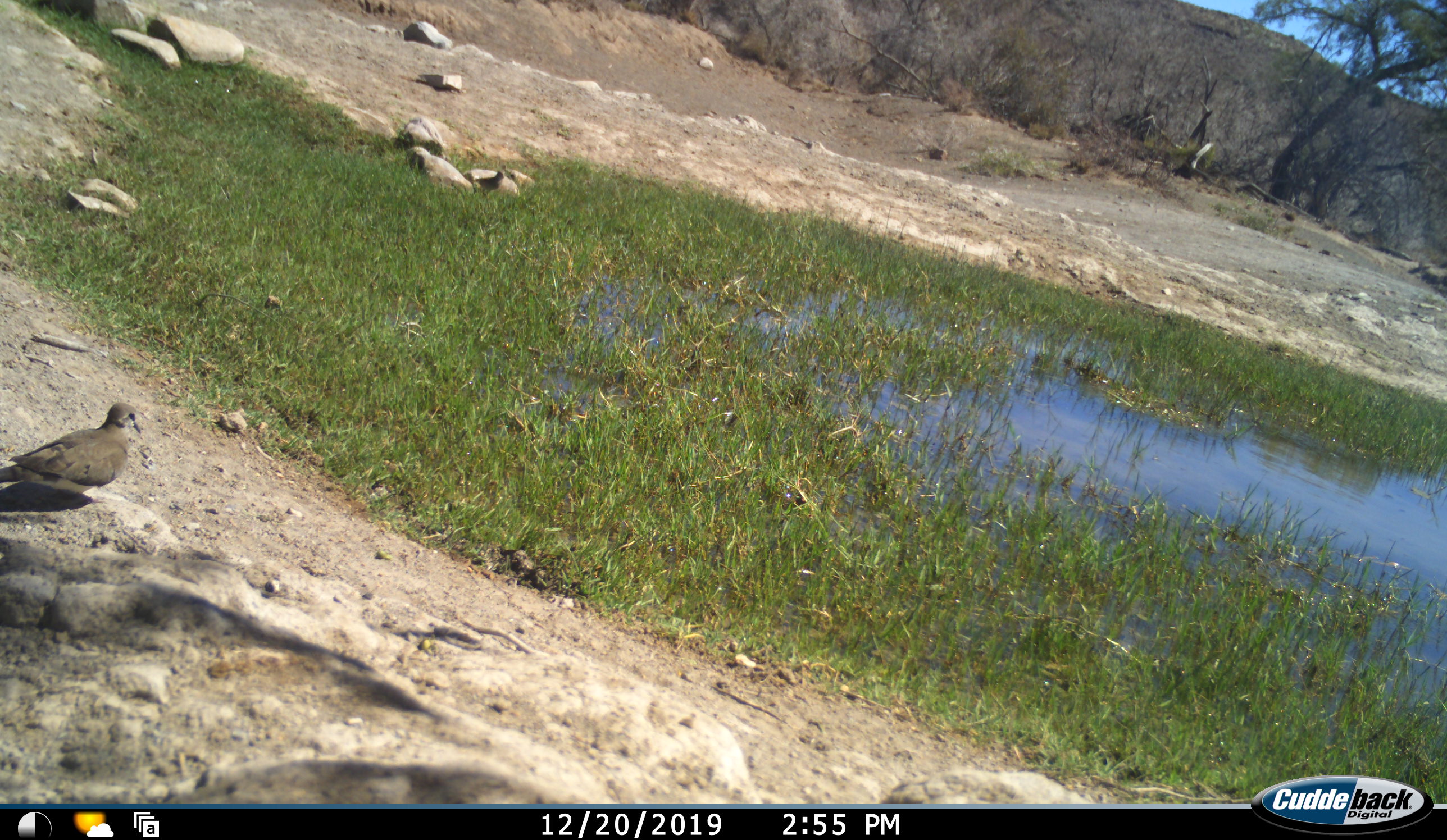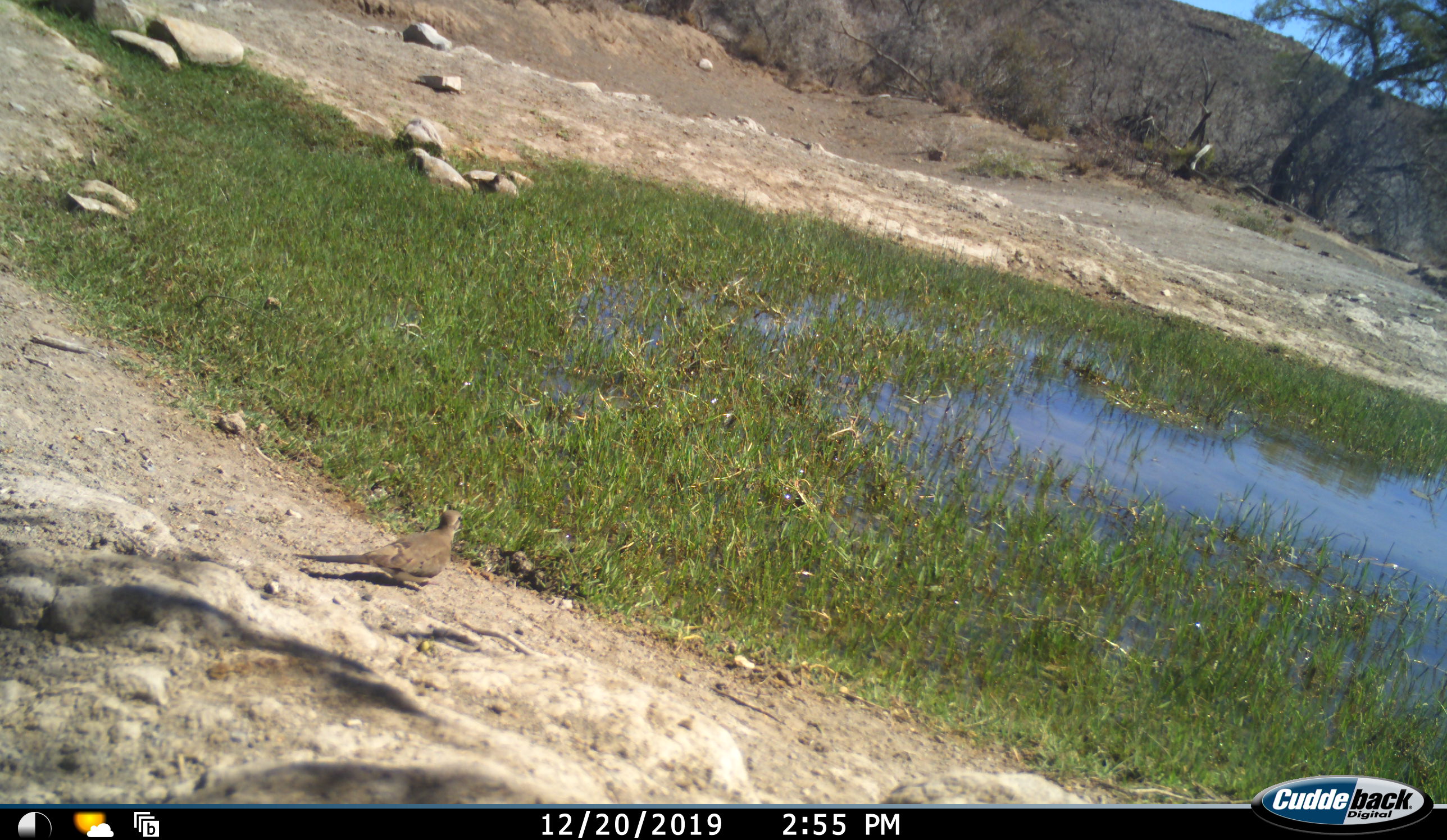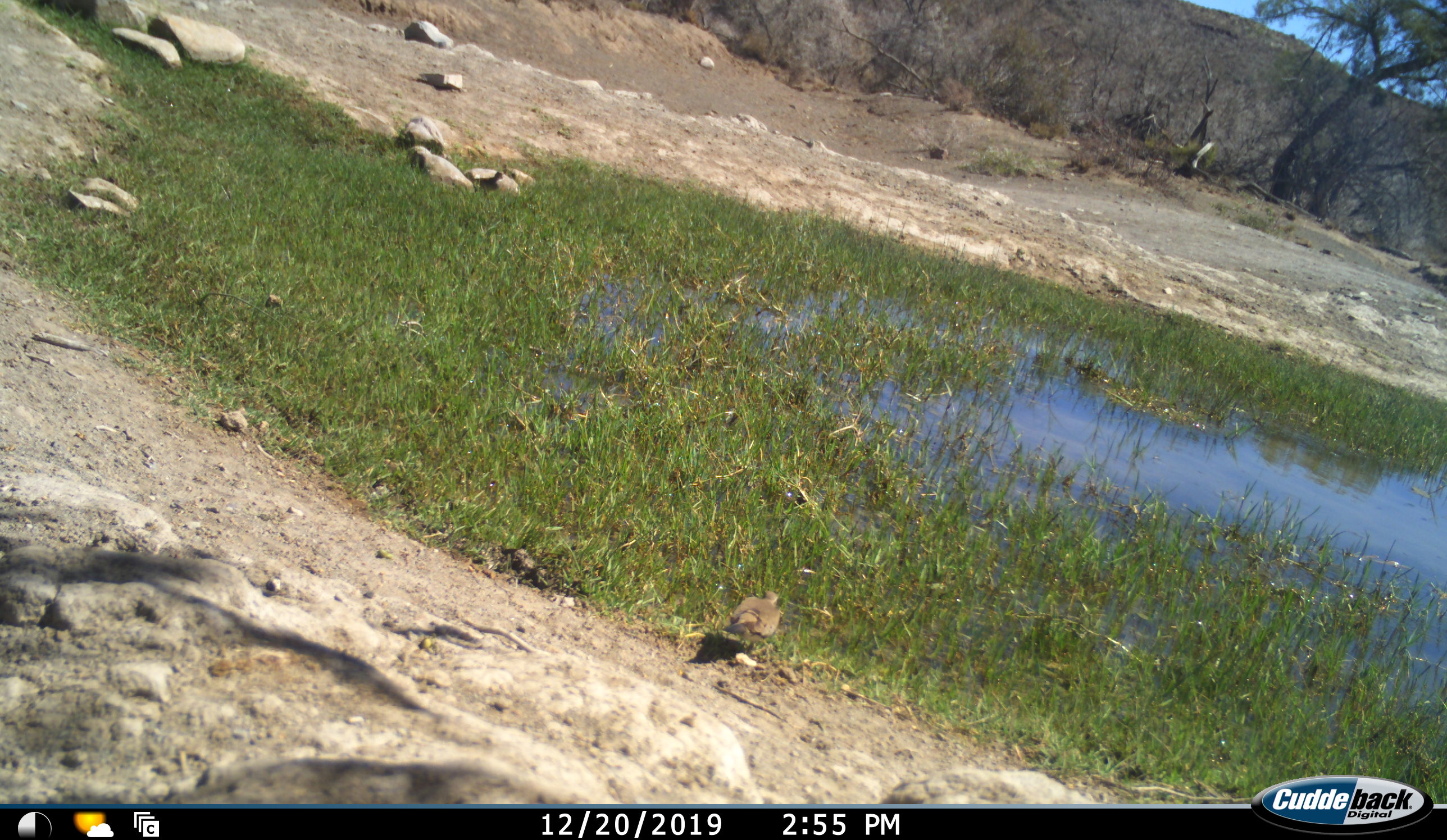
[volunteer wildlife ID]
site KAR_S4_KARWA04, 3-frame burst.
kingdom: Animalia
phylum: Chordata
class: Aves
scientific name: Aves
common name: bird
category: birdother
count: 1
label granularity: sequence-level